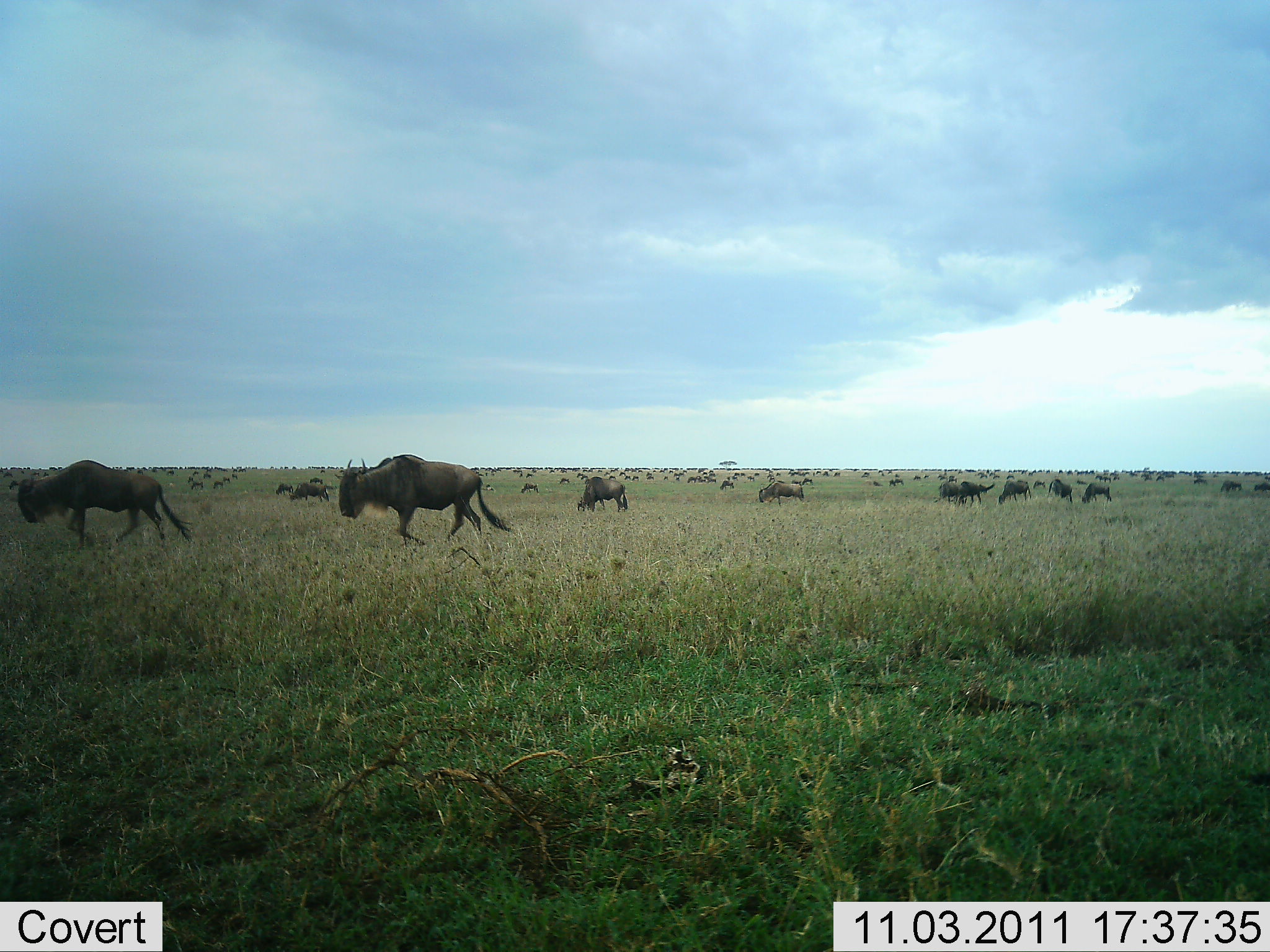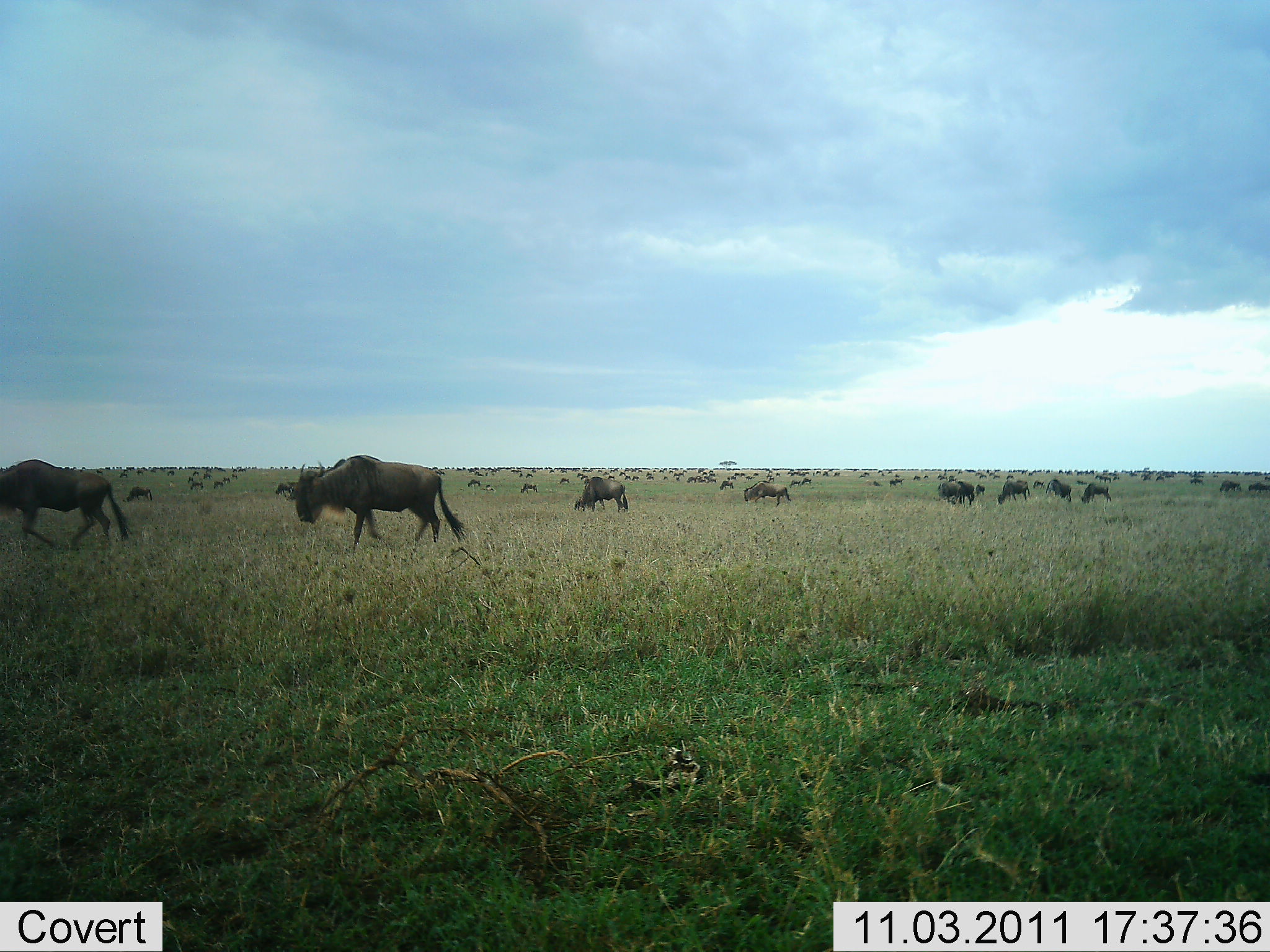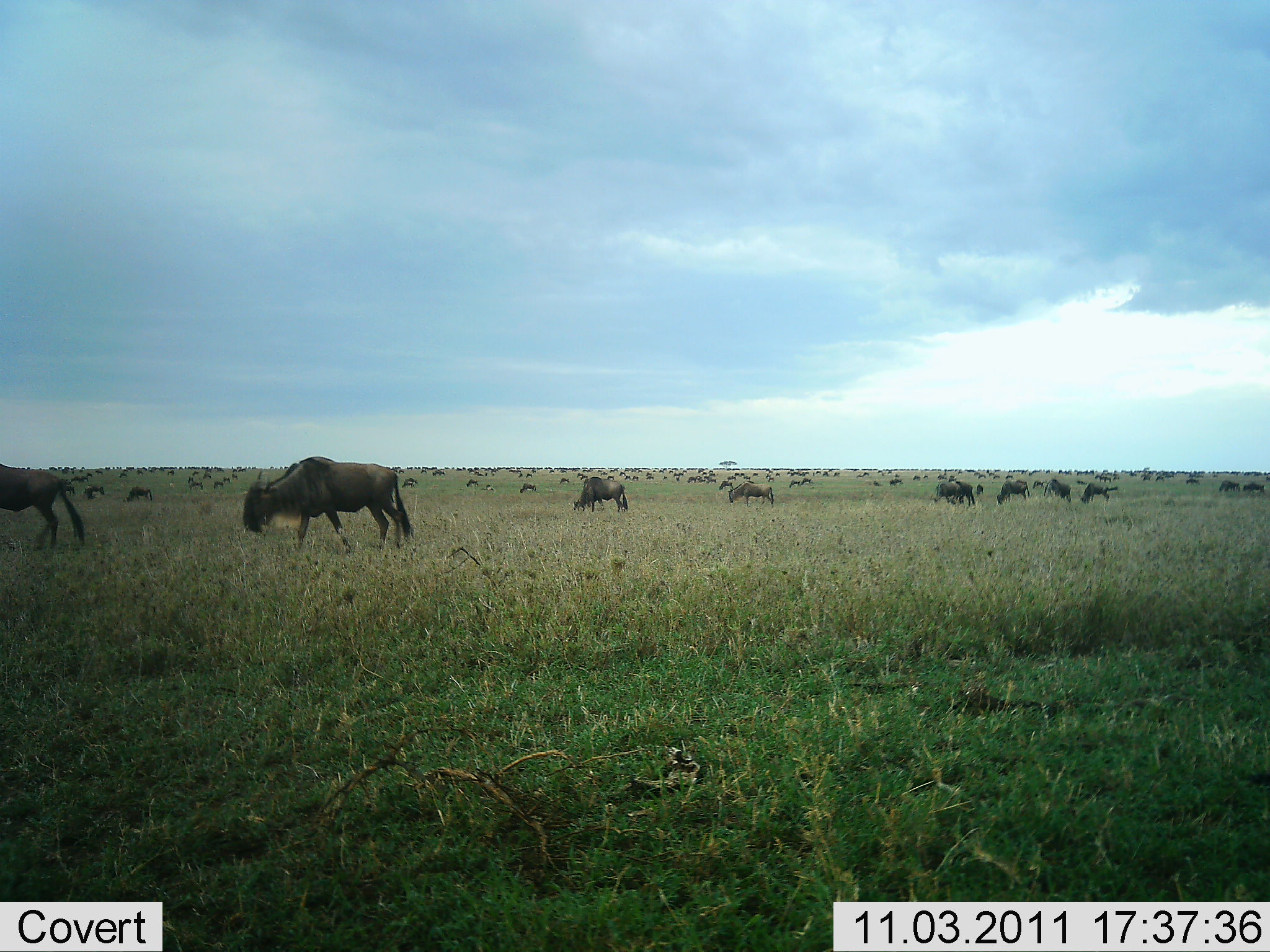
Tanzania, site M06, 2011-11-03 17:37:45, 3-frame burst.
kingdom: Animalia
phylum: Chordata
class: Mammalia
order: Artiodactyla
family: Bovidae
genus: Connochaetes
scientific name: Connochaetes taurinus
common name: blue wildebeest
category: wildebeest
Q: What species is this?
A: Wildebeest (blue wildebeest) (Connochaetes taurinus).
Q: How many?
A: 51+.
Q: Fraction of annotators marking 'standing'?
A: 29%.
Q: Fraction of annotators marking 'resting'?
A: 0%.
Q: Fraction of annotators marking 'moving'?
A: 100%.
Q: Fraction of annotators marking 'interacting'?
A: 7%.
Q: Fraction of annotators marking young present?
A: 7%.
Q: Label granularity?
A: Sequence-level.